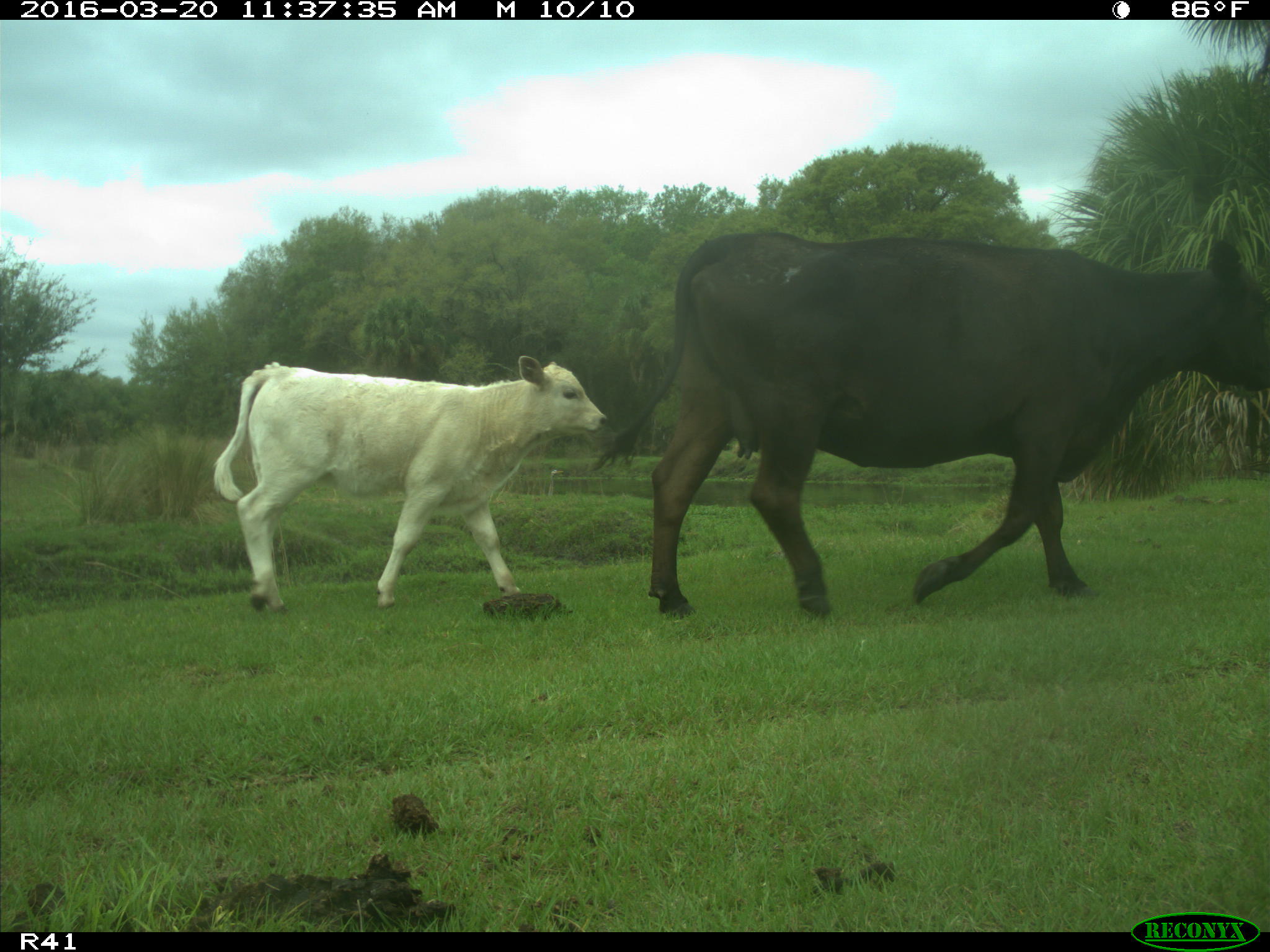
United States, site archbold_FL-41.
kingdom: Animalia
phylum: Chordata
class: Mammalia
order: Artiodactyla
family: Bovidae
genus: Bos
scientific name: Bos taurus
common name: domestic cow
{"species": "Bos taurus (domestic cow)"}